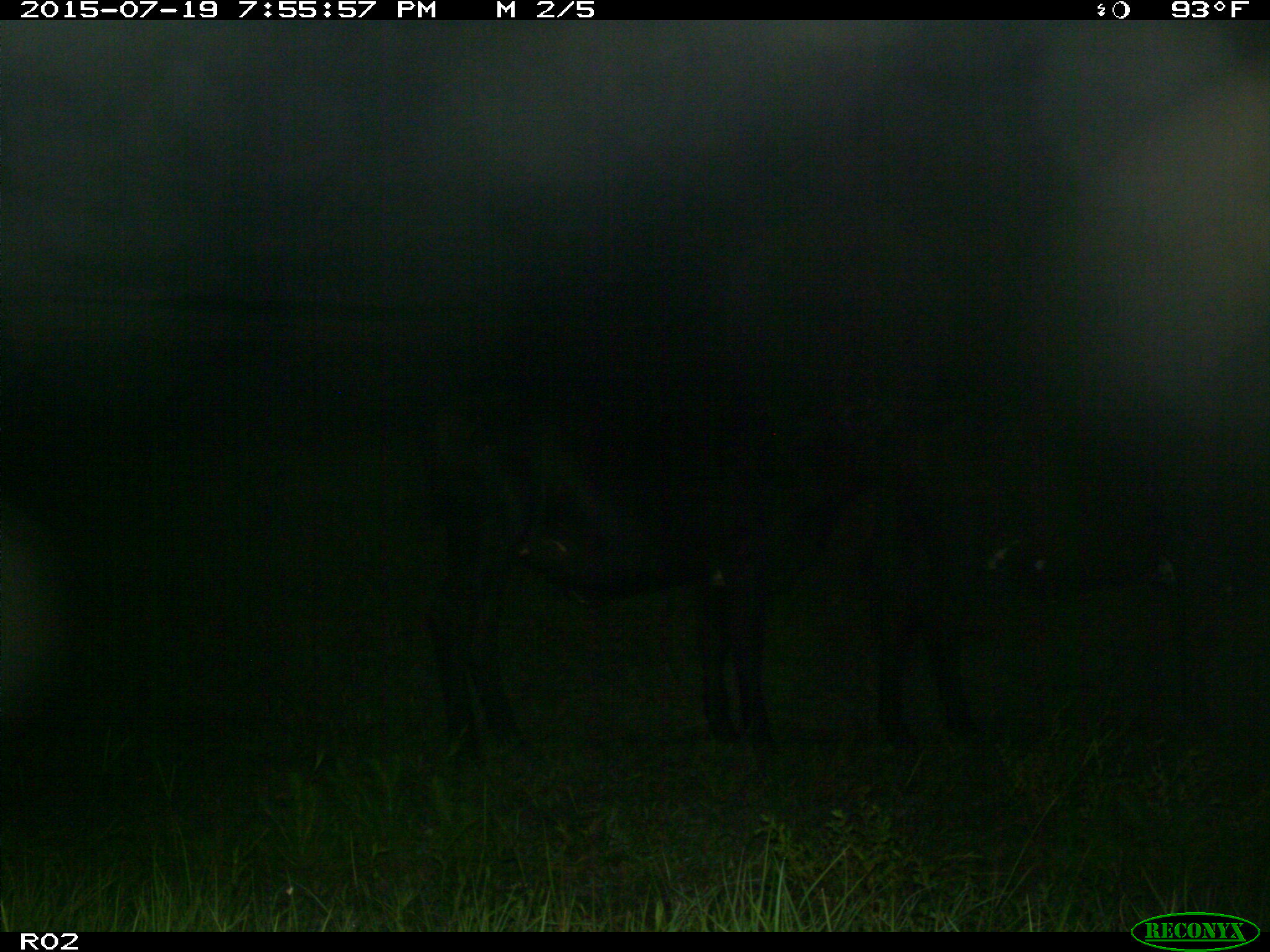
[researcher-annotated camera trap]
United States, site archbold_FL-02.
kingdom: Animalia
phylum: Chordata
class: Mammalia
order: Artiodactyla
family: Bovidae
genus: Bos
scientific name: Bos taurus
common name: domestic cow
Bos taurus (domestic cow).